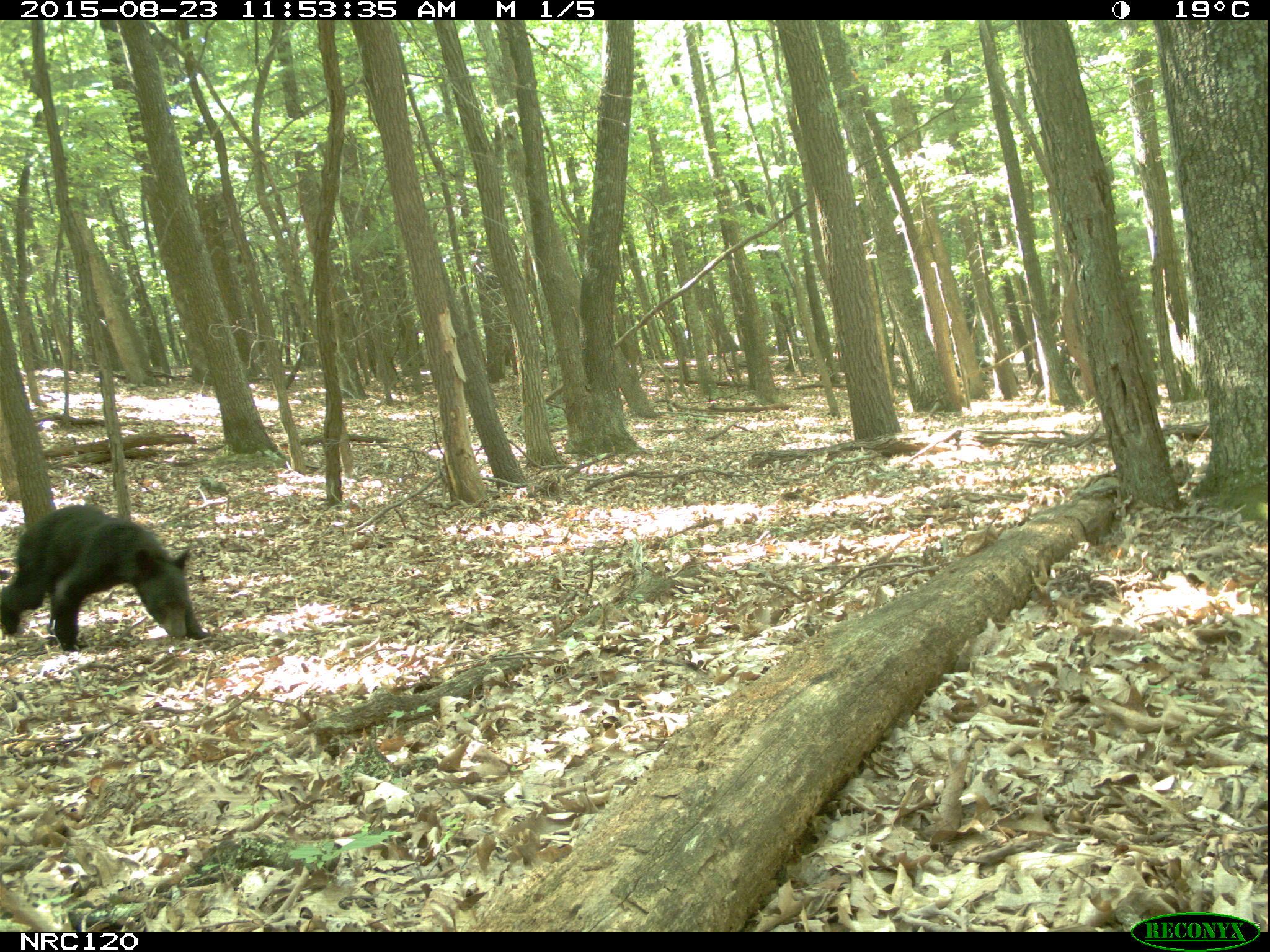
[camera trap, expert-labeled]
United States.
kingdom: Animalia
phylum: Chordata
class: Mammalia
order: Carnivora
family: Ursidae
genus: Ursus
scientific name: Ursus americanus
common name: american black bear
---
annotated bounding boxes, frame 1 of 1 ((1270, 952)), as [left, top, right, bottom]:
American Black Bear: [1, 512, 210, 657]